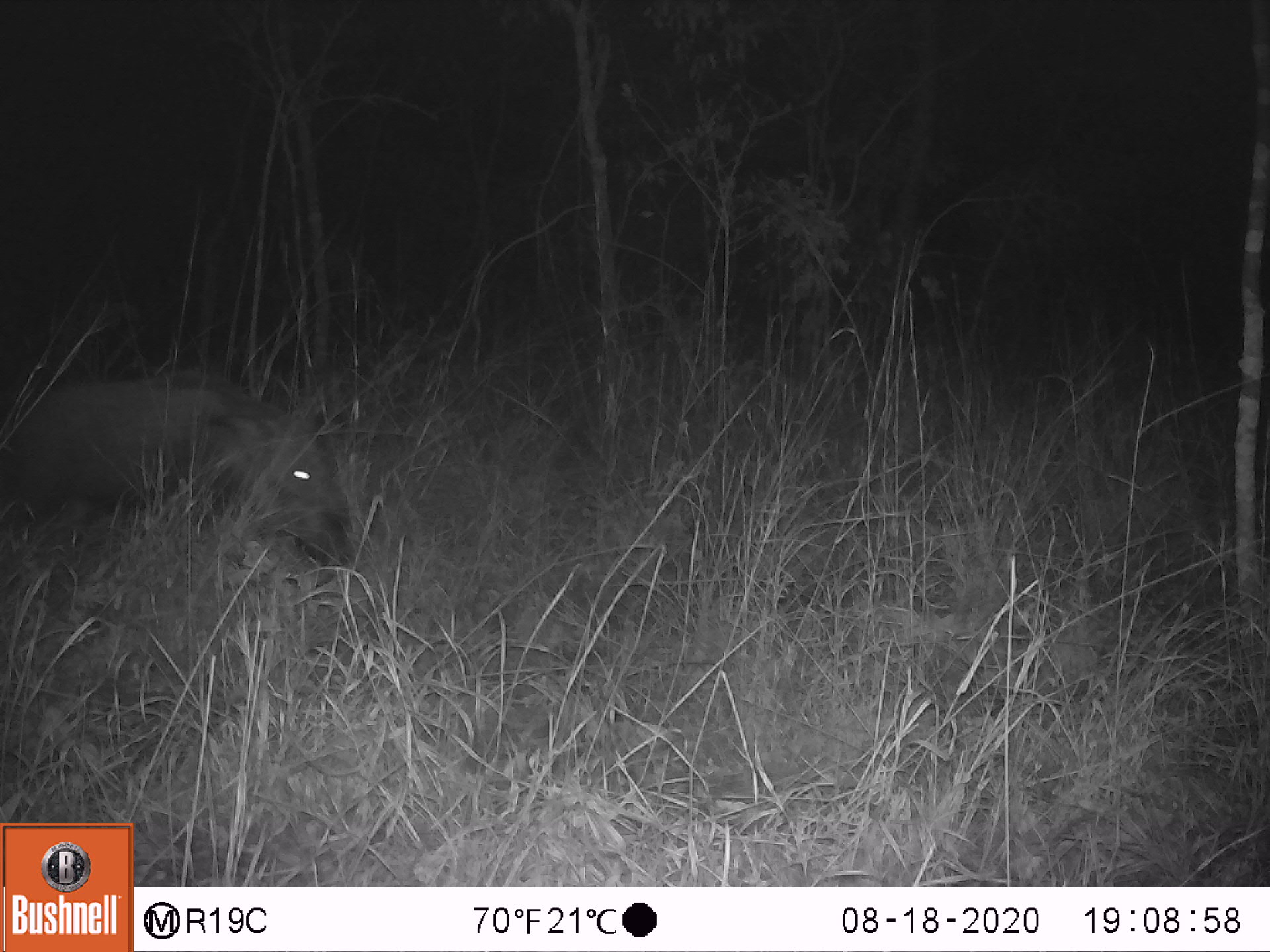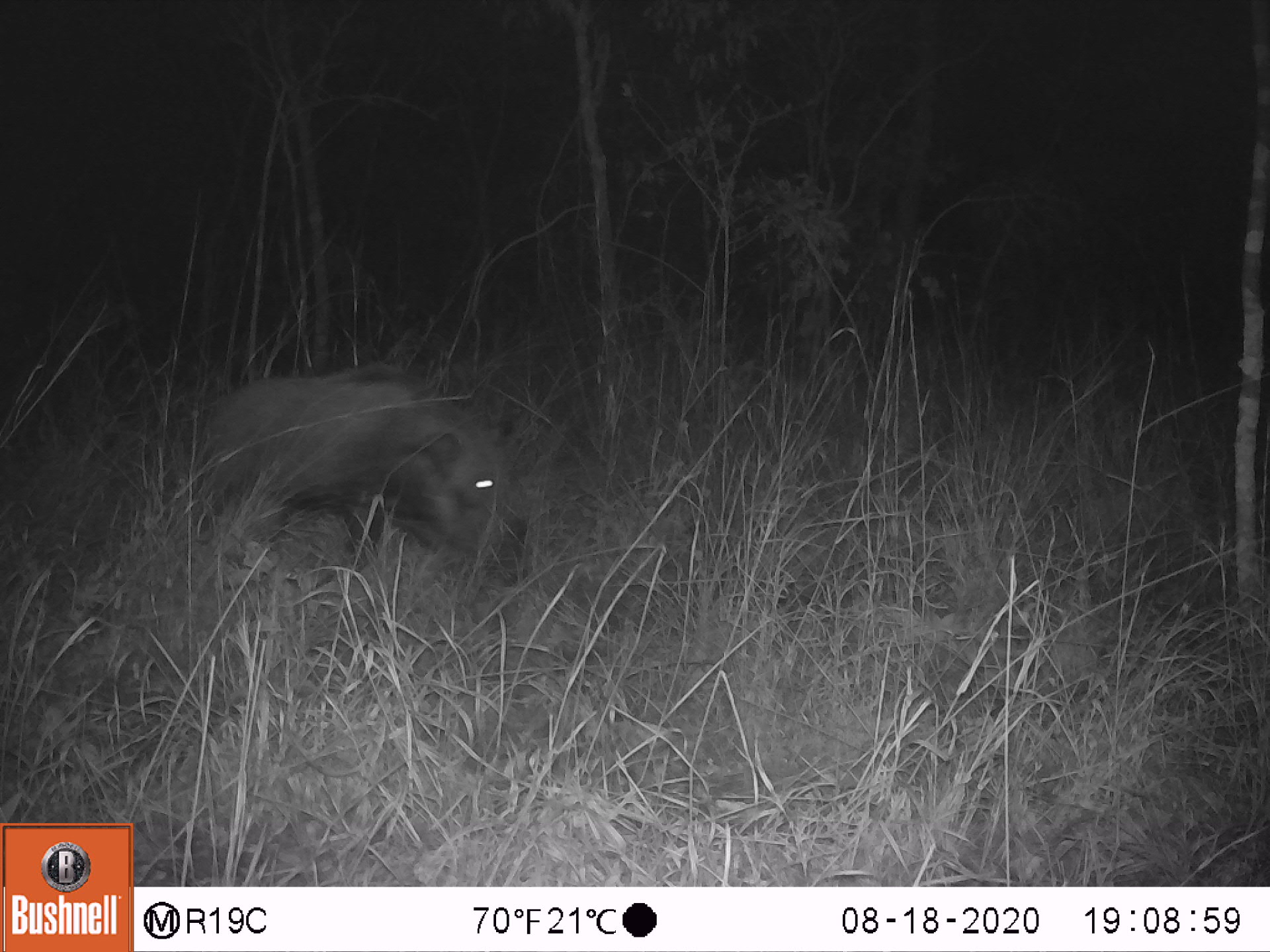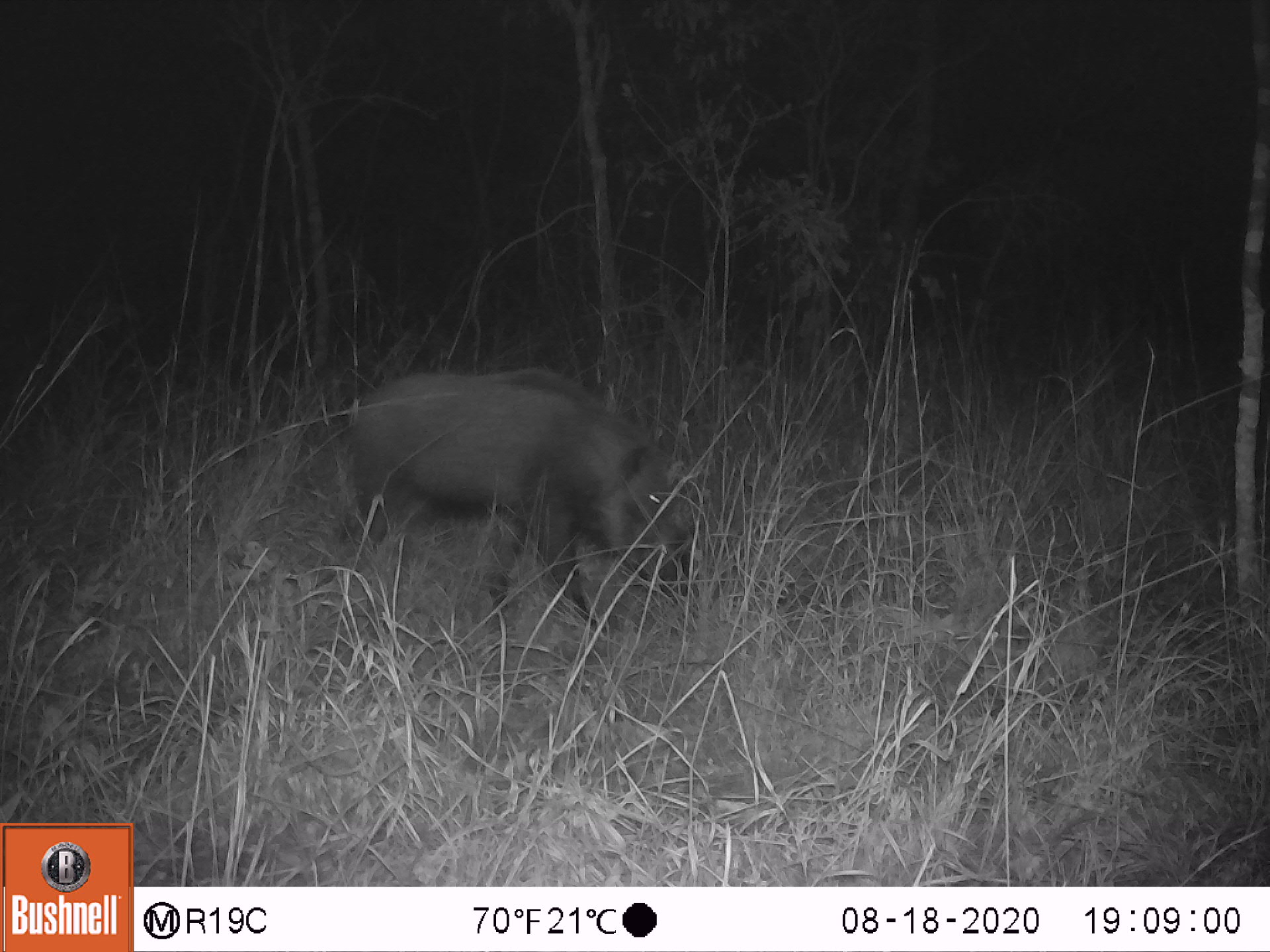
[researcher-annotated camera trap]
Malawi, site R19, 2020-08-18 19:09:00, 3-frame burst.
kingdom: Animalia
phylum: Chordata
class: Mammalia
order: Artiodactyla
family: Suidae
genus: Potamochoerus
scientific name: Potamochoerus larvatus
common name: bushpig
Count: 1.